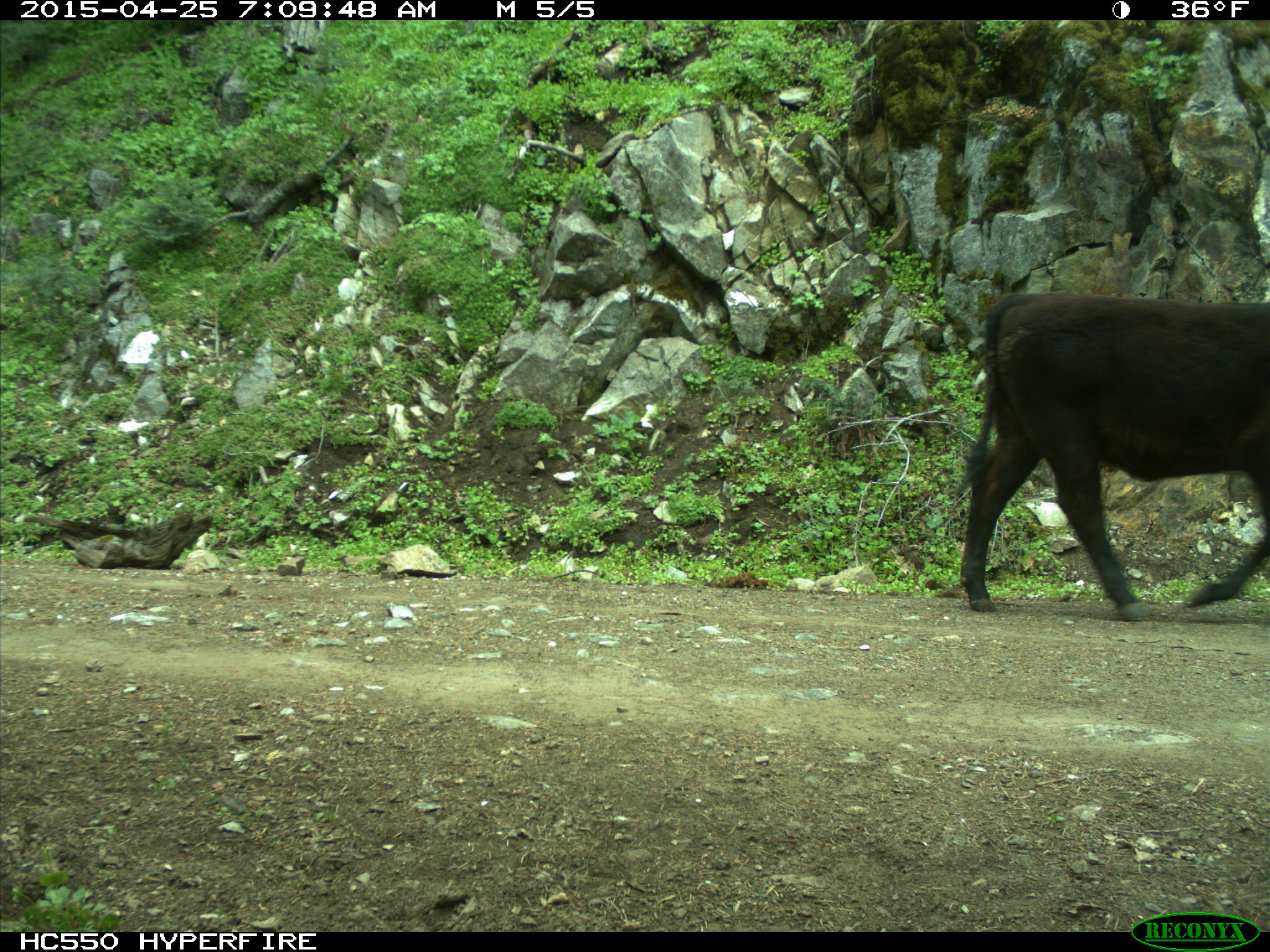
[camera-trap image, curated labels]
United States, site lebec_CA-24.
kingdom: Animalia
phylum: Chordata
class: Mammalia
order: Artiodactyla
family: Bovidae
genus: Bos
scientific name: Bos taurus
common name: domestic cow